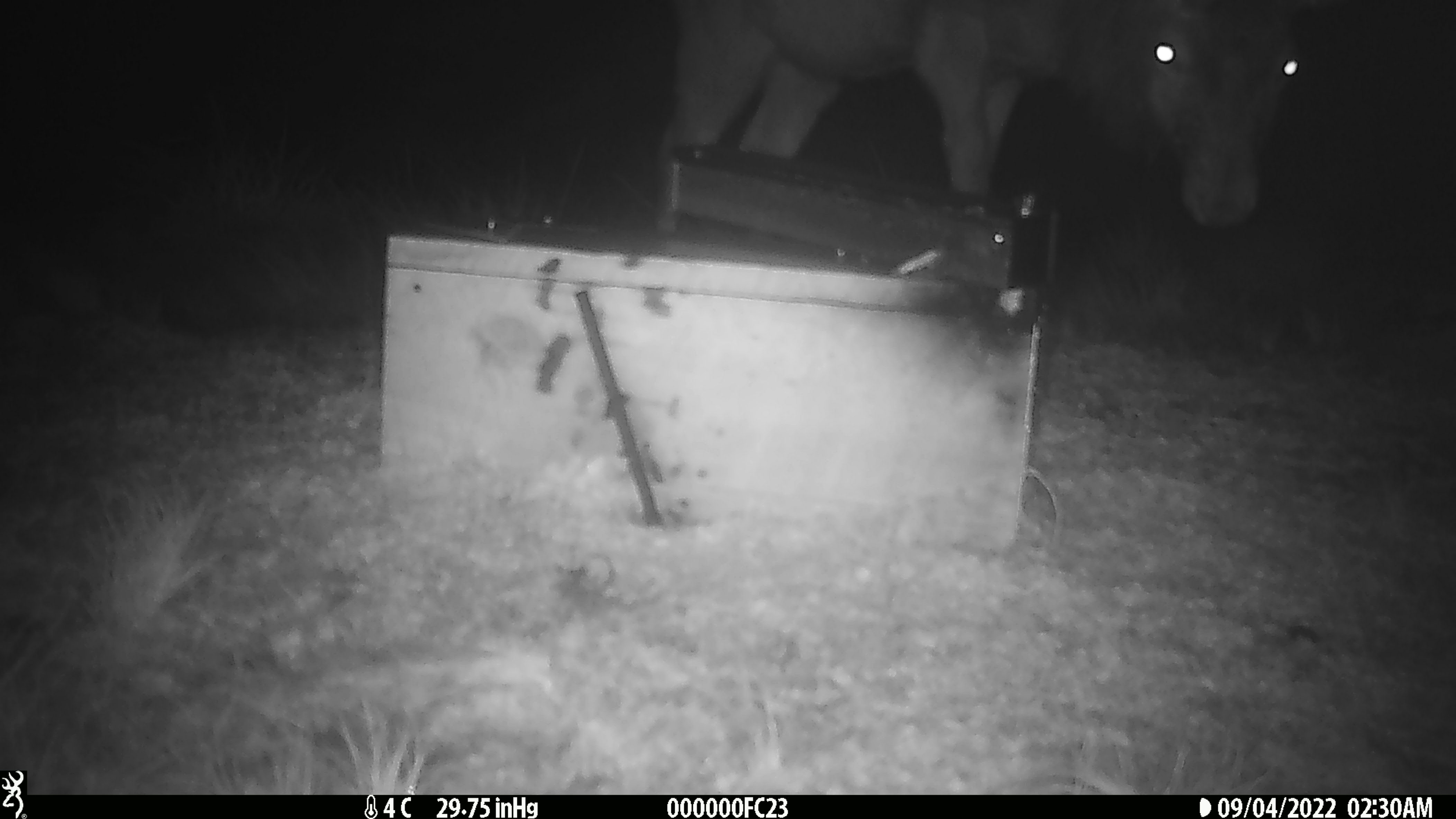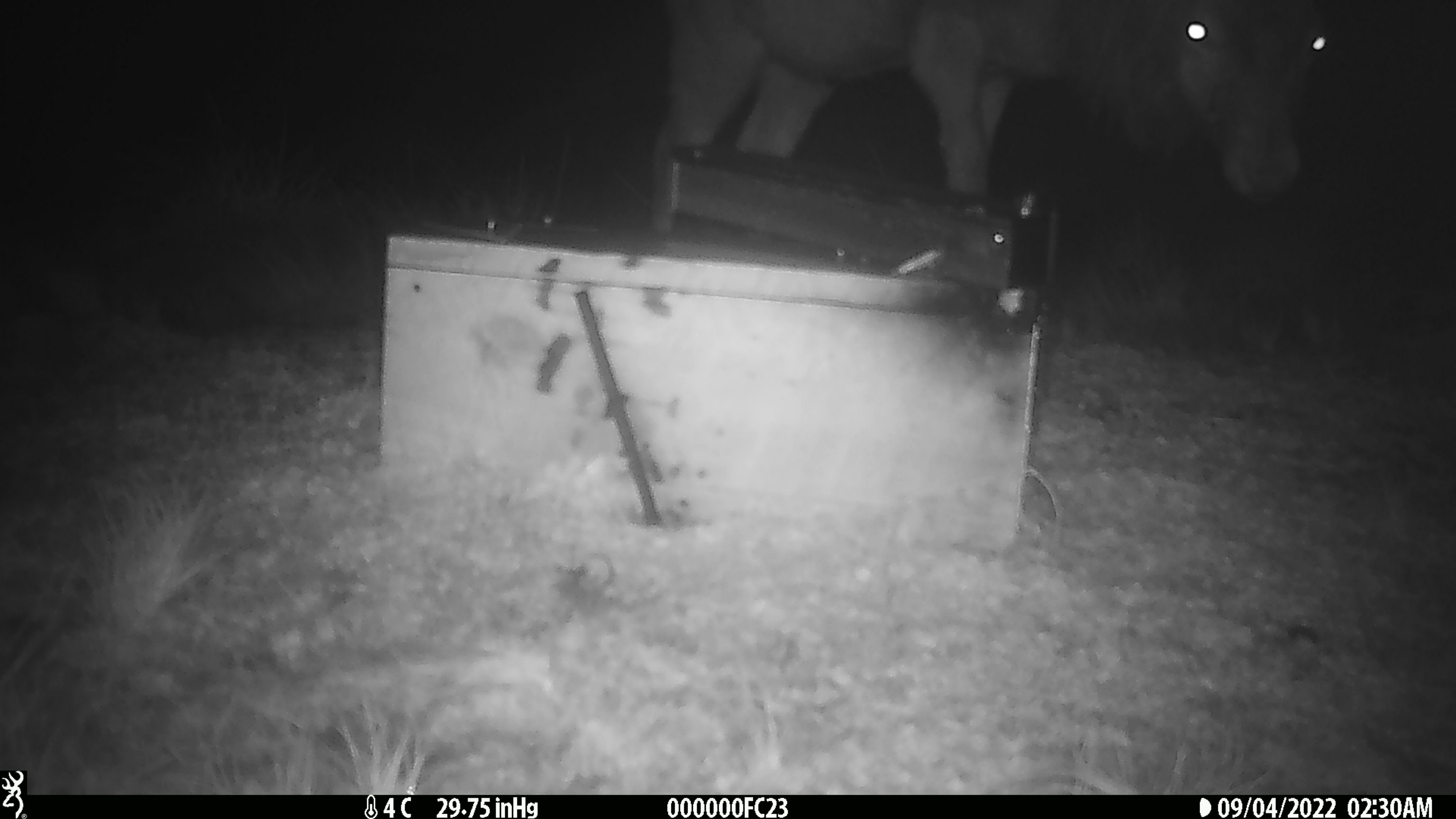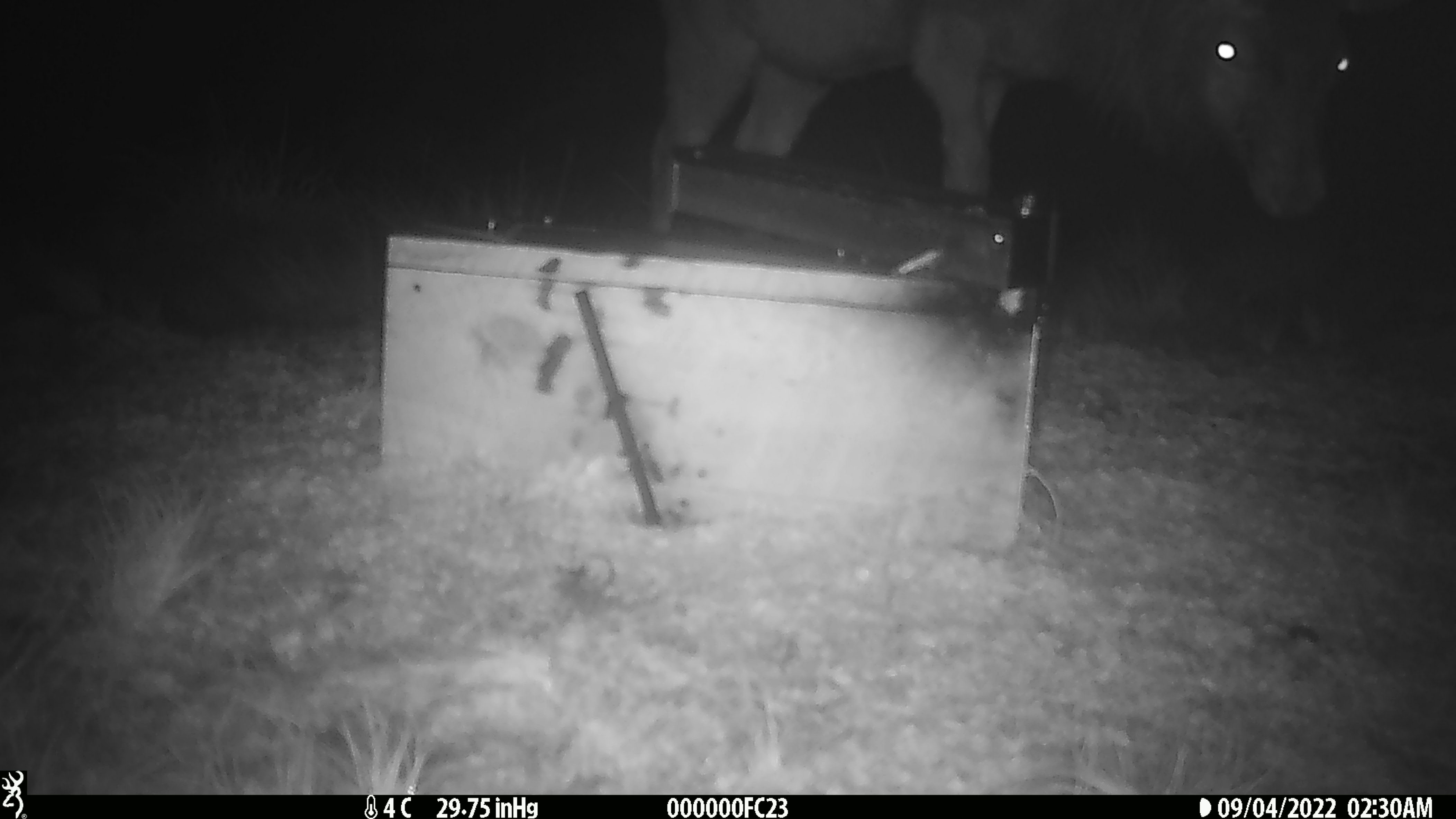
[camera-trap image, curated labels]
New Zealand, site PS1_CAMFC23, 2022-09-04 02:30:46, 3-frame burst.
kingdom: Animalia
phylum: Chordata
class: Mammalia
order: Artiodactyla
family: Cervidae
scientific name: Cervidae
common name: deer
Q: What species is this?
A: Deer (Cervidae).